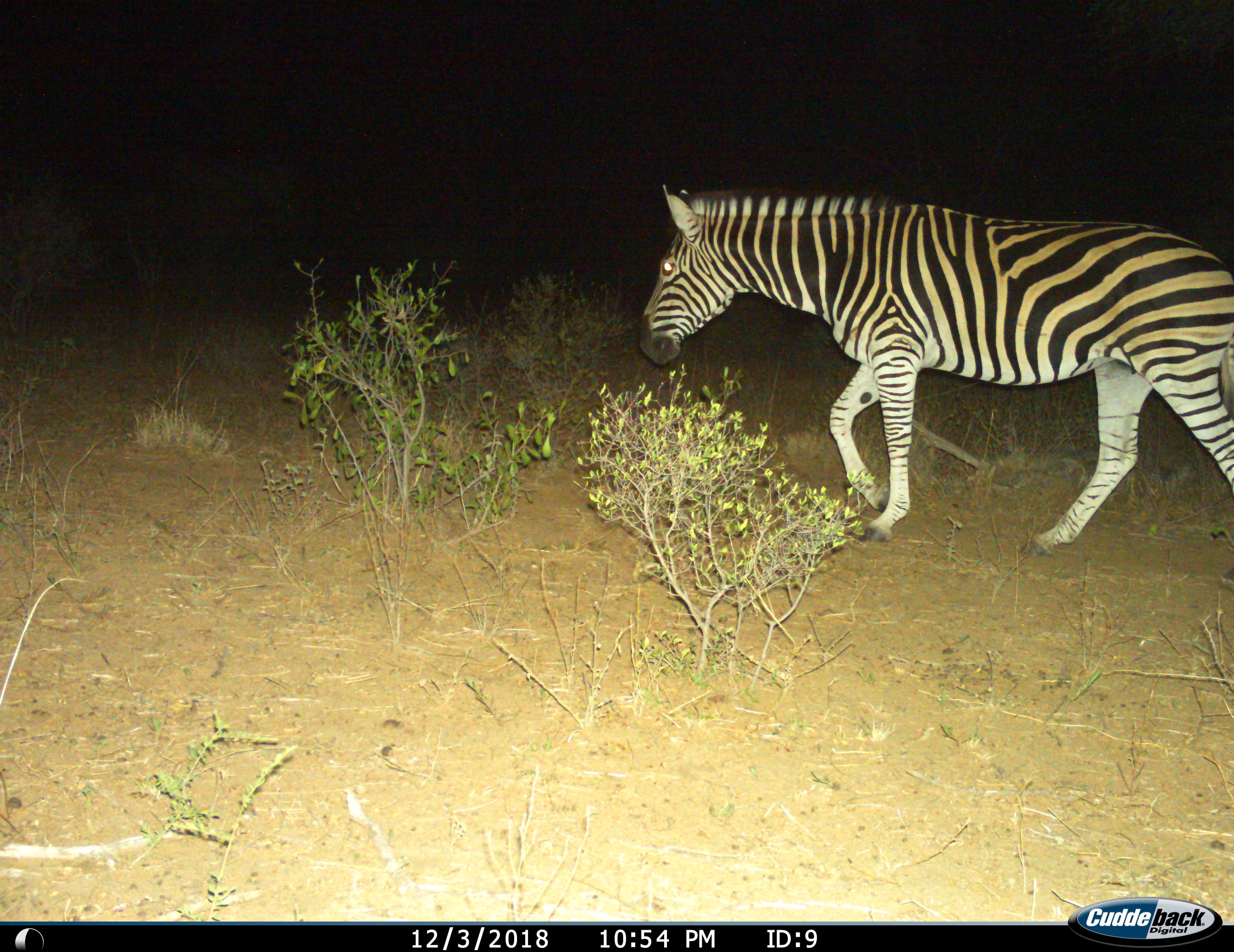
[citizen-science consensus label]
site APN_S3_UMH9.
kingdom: Animalia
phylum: Chordata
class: Mammalia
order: Perissodactyla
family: Equidae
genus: Equus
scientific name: Equus quagga burchellii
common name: burchell's zebra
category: zebraburchells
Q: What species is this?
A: Zebraburchells (burchell's zebra) (Equus quagga burchellii).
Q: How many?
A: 1.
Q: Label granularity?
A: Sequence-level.